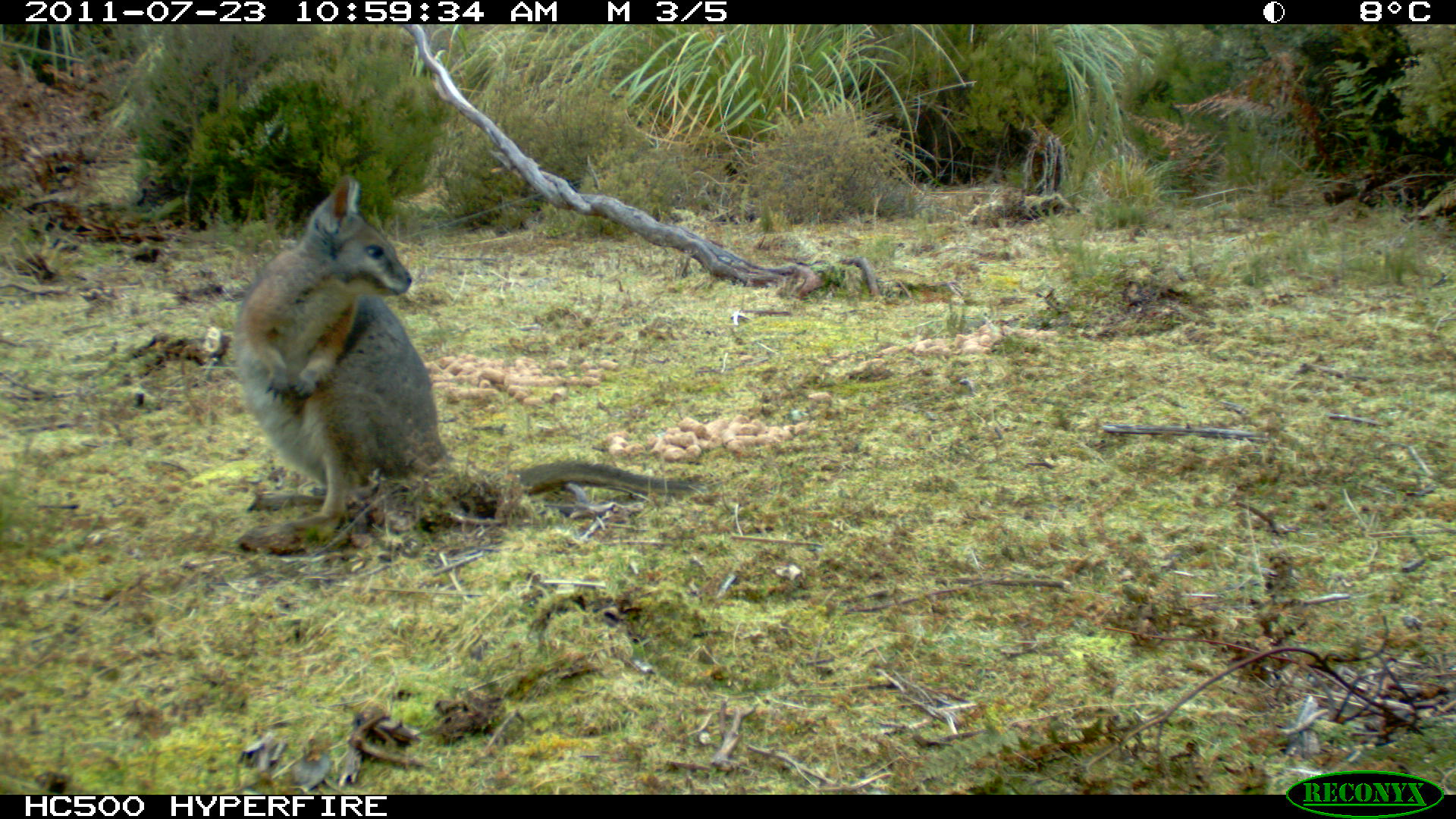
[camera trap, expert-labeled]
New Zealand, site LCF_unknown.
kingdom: Animalia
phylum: Chordata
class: Mammalia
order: Diprotodontia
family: Macropodidae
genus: Notamacropus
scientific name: Notamacropus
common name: wallaby